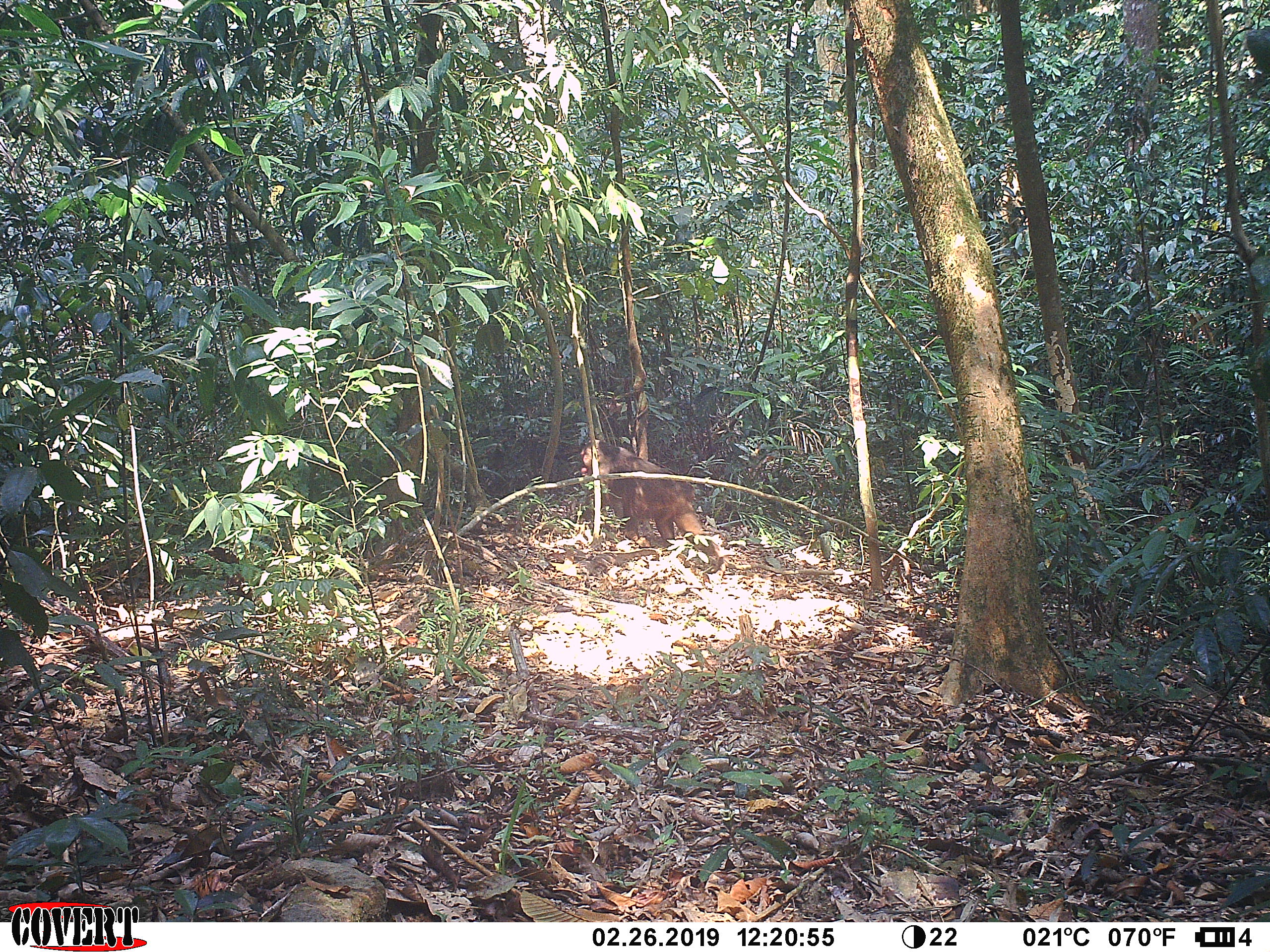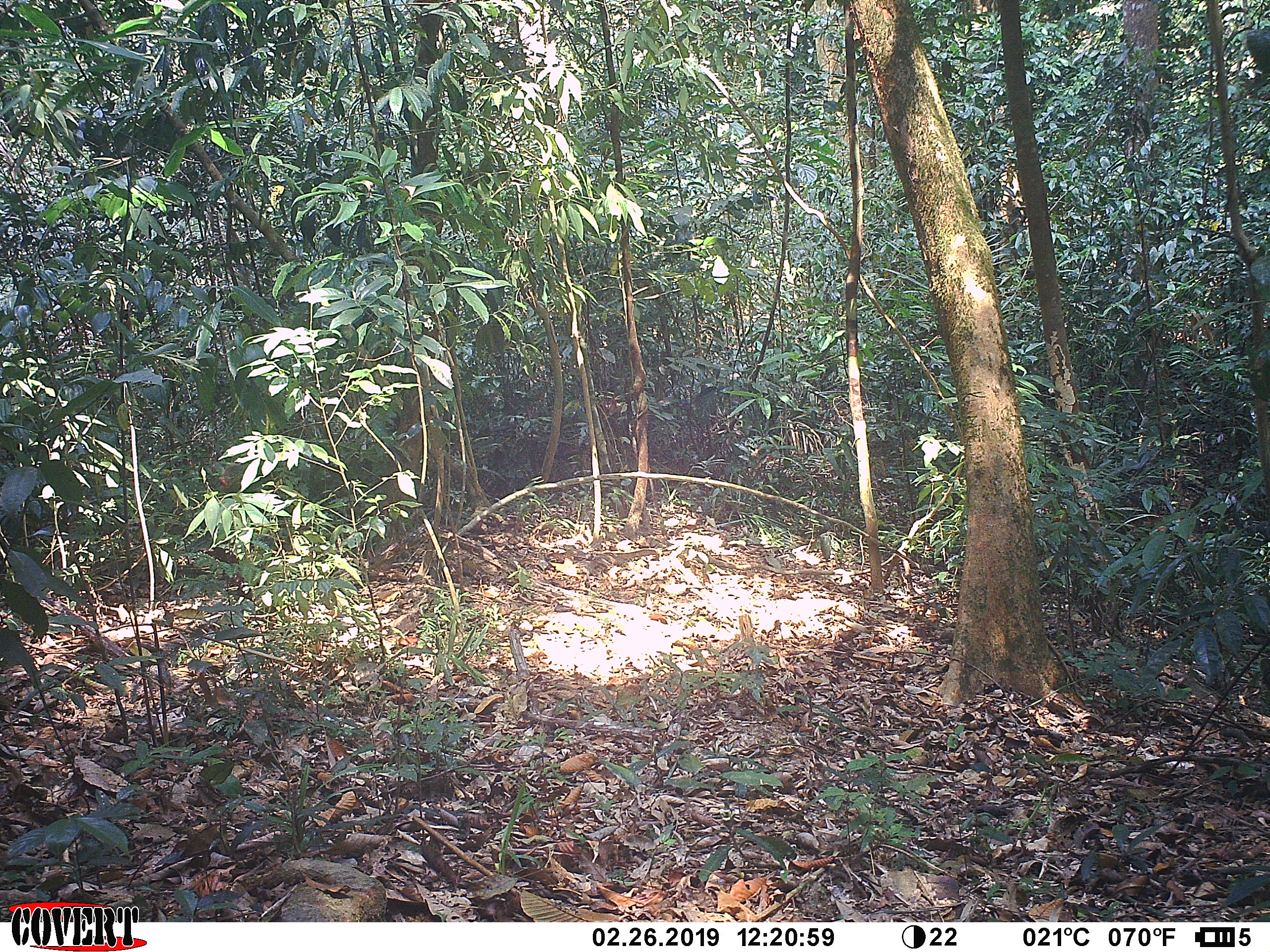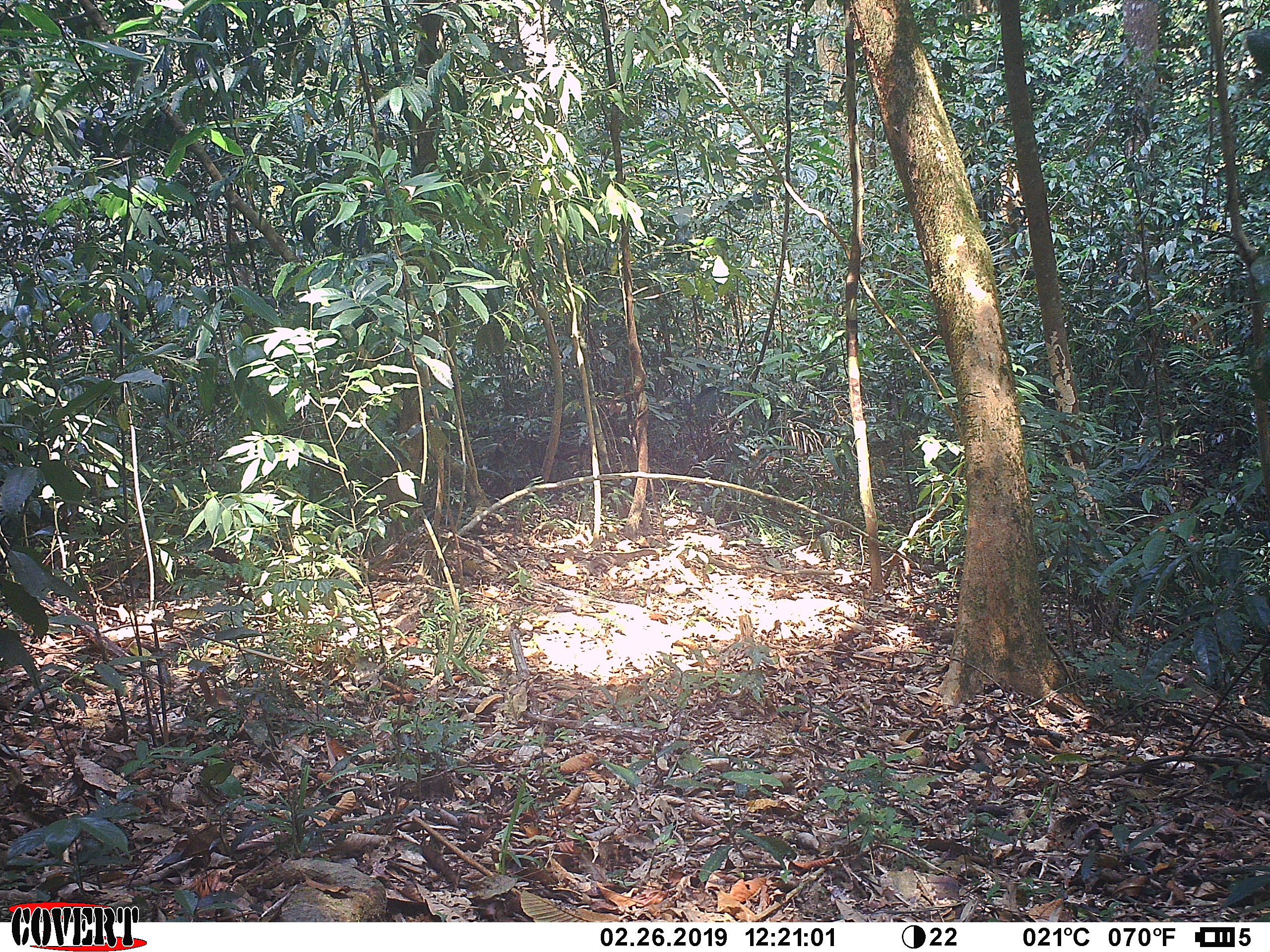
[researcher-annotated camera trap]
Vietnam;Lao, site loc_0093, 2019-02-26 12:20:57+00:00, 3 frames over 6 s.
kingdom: Animalia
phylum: Chordata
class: Mammalia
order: Primates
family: Cercopithecidae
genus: Macaca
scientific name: Macaca arctoides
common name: stump-tailed macaque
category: stump tailed macaque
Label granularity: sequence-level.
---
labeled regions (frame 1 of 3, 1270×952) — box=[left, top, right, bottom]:
stump tailed macaque: box=[578, 437, 722, 573]